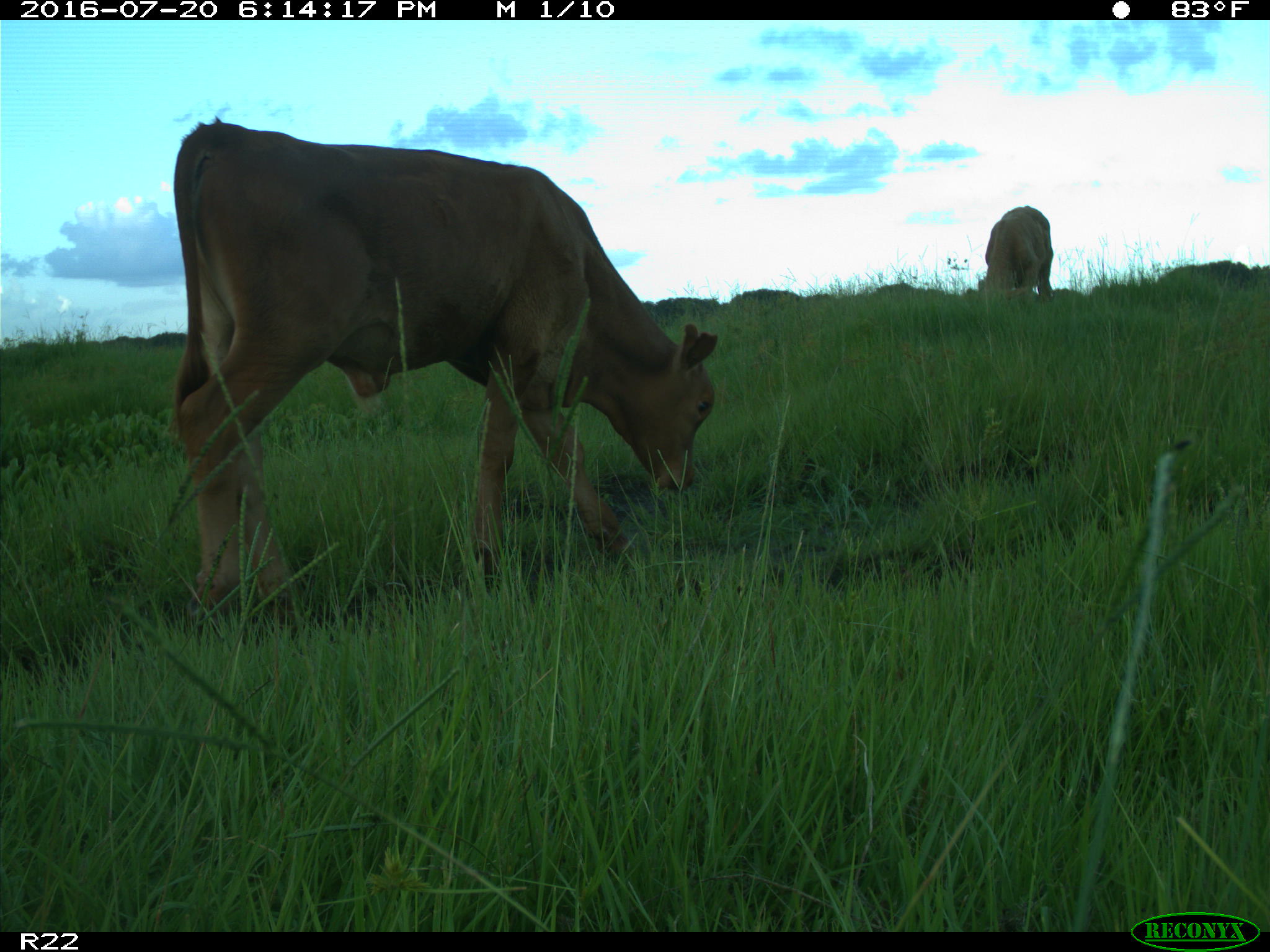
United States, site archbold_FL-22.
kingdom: Animalia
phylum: Chordata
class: Mammalia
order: Artiodactyla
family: Bovidae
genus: Bos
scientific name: Bos taurus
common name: domestic cow